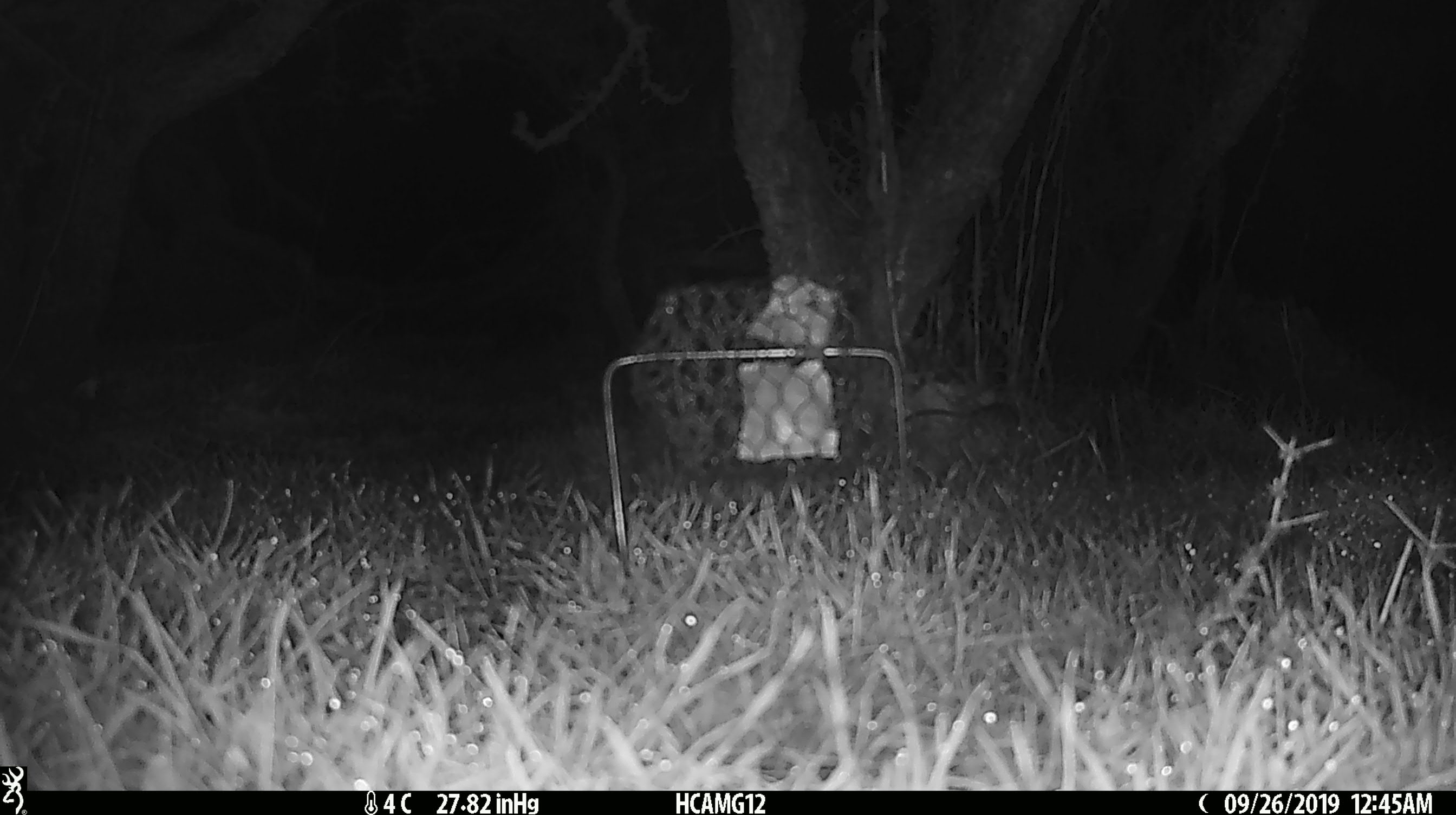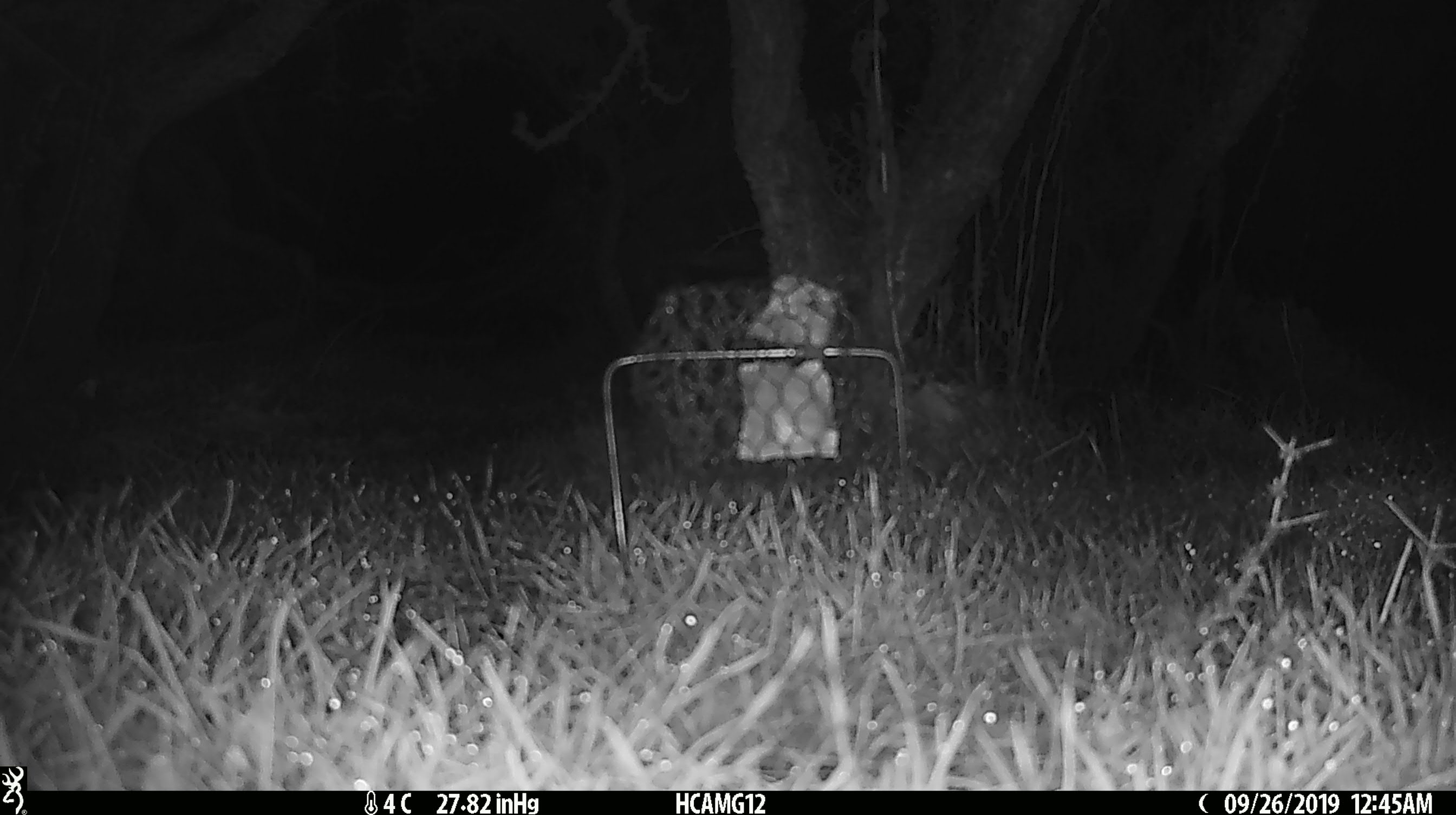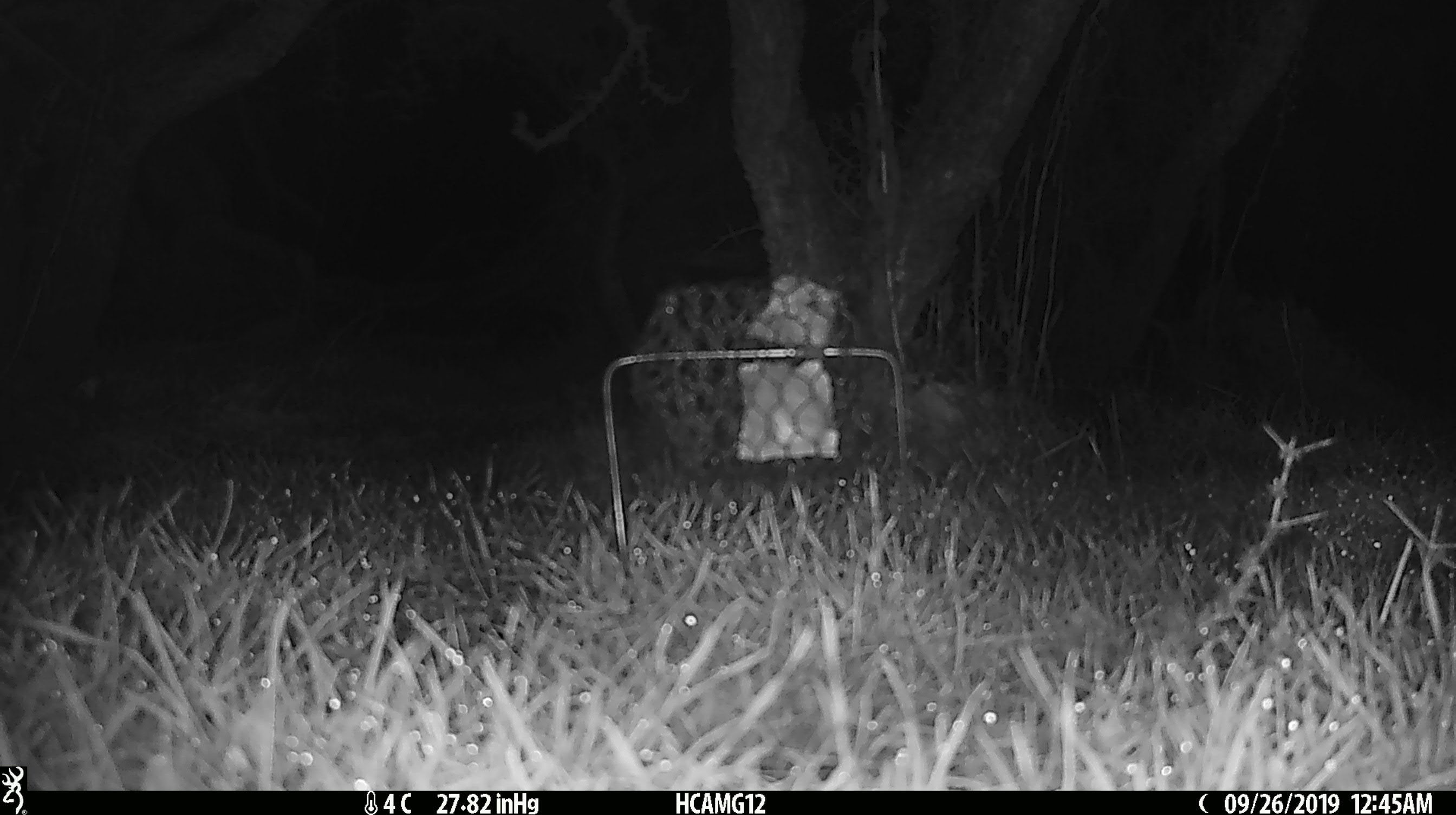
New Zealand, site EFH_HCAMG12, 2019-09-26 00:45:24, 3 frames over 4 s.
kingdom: Animalia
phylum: Chordata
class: Mammalia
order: Rodentia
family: Muridae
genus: Mus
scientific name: Mus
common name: mouse